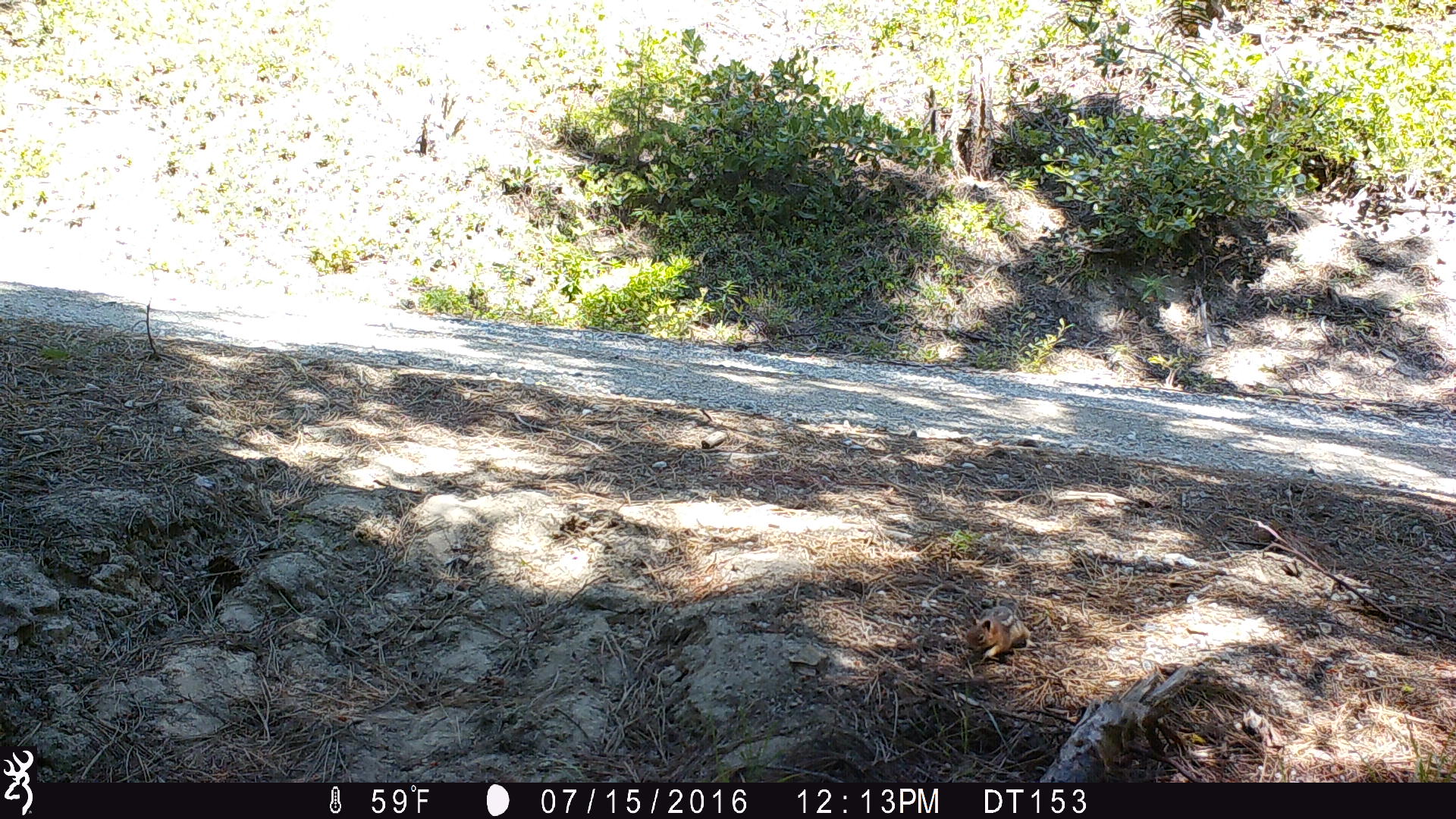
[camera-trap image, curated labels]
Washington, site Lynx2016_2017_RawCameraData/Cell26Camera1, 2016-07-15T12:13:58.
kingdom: Animalia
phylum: Chordata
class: Mammalia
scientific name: Mammalia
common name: small mammal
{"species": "small mammal (Mammalia)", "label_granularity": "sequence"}